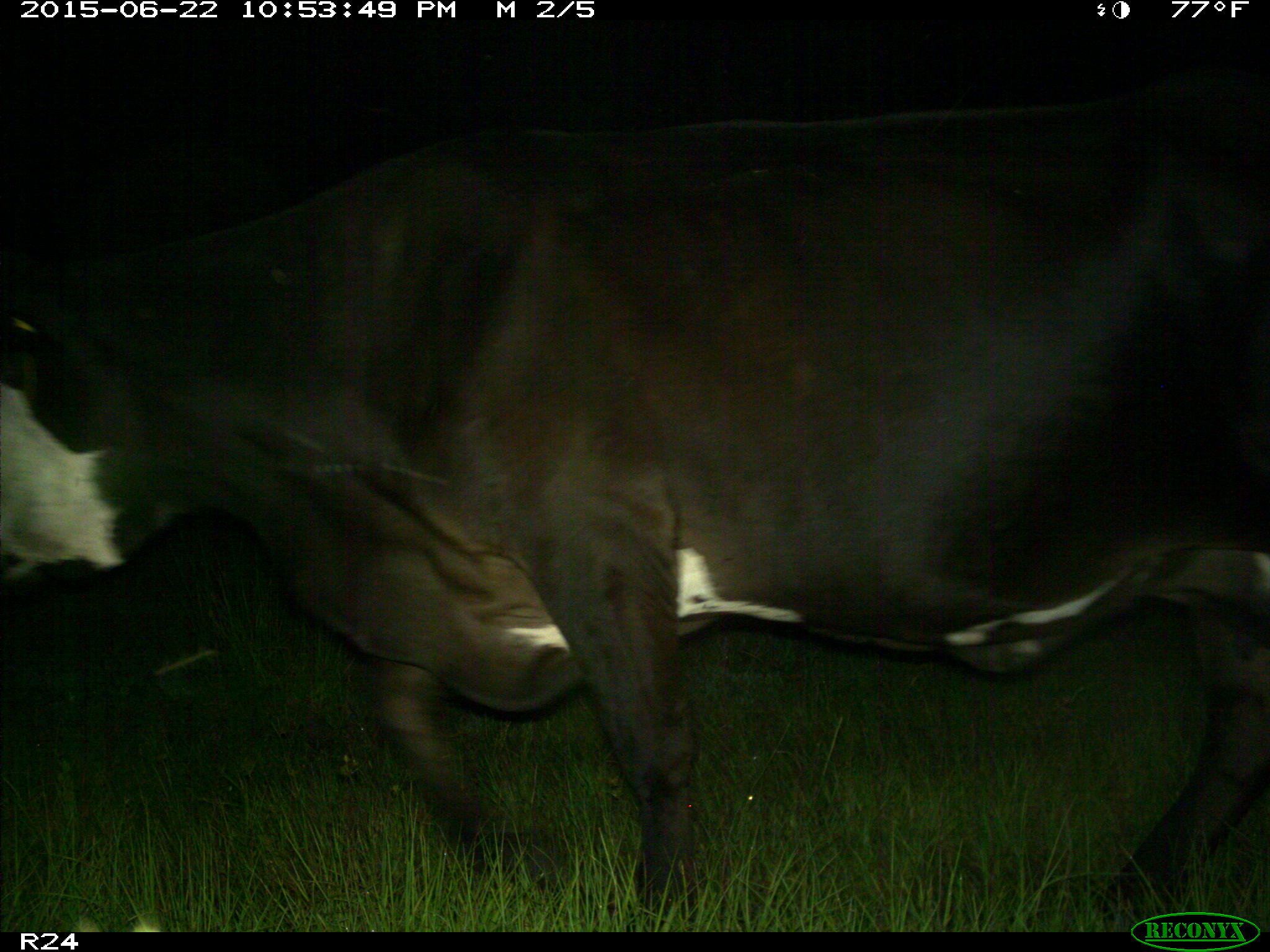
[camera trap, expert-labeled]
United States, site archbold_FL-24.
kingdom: Animalia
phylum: Chordata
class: Mammalia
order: Artiodactyla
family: Bovidae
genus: Bos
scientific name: Bos taurus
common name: domestic cow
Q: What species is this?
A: Bos taurus (domestic cow).